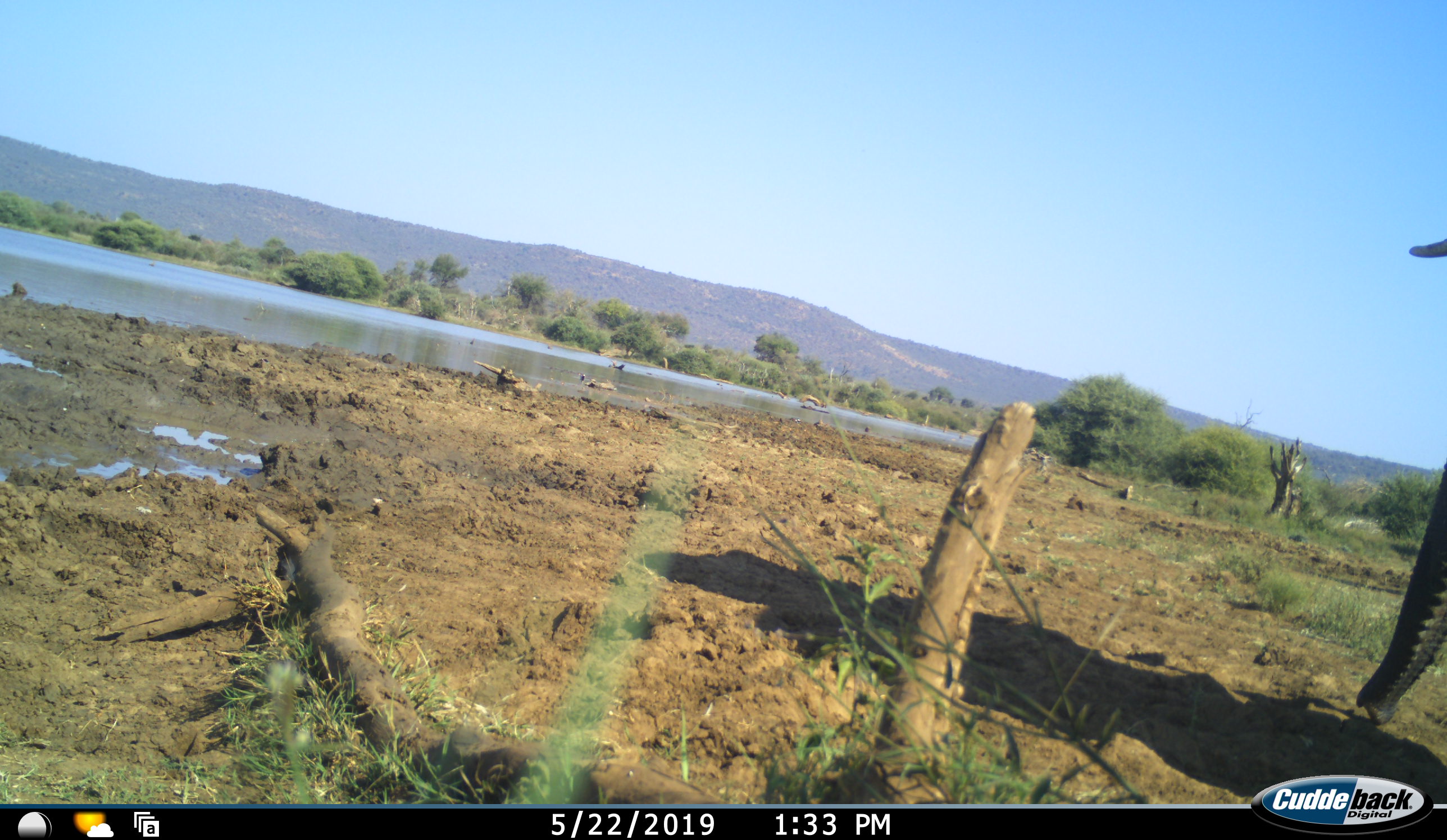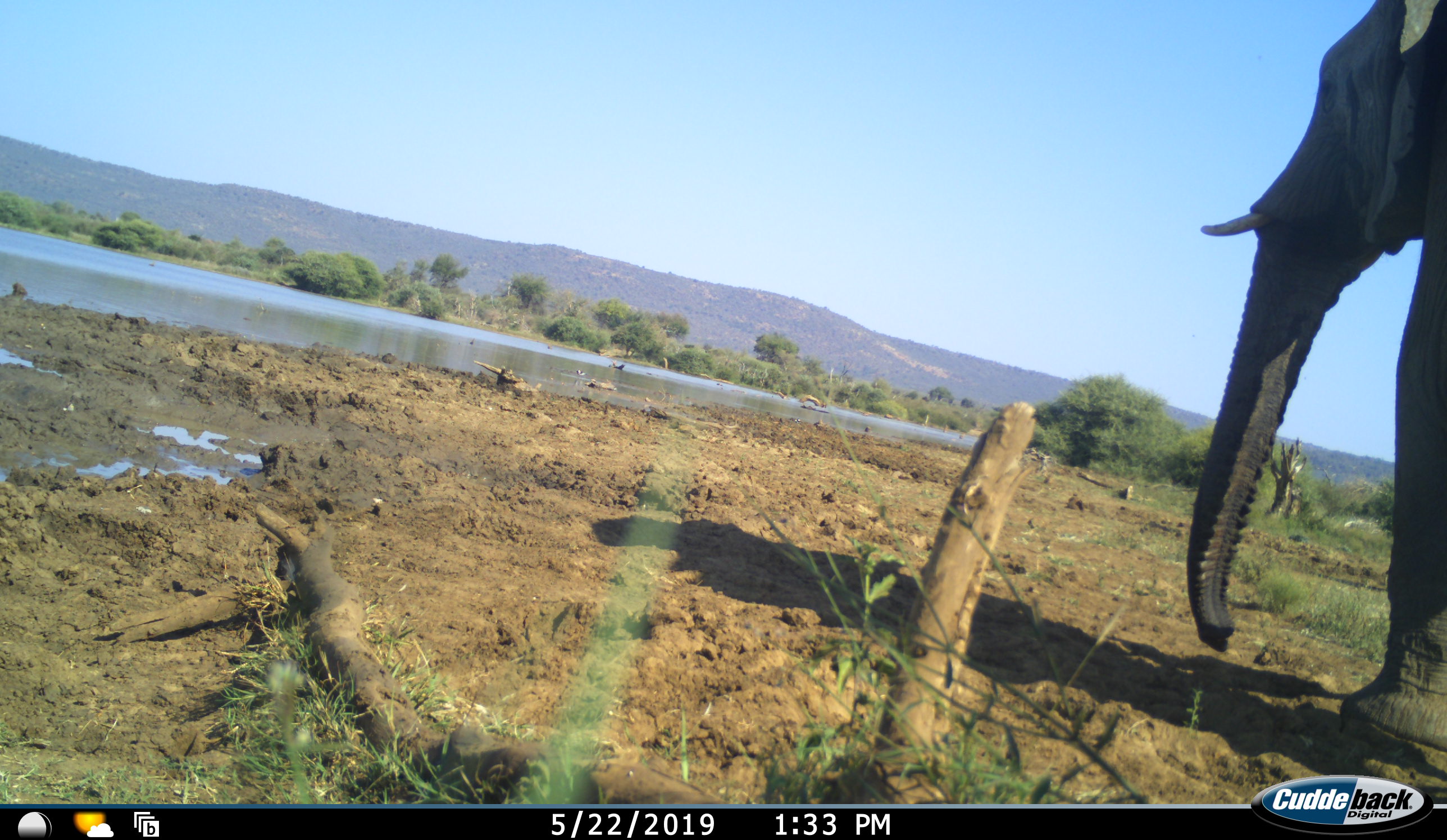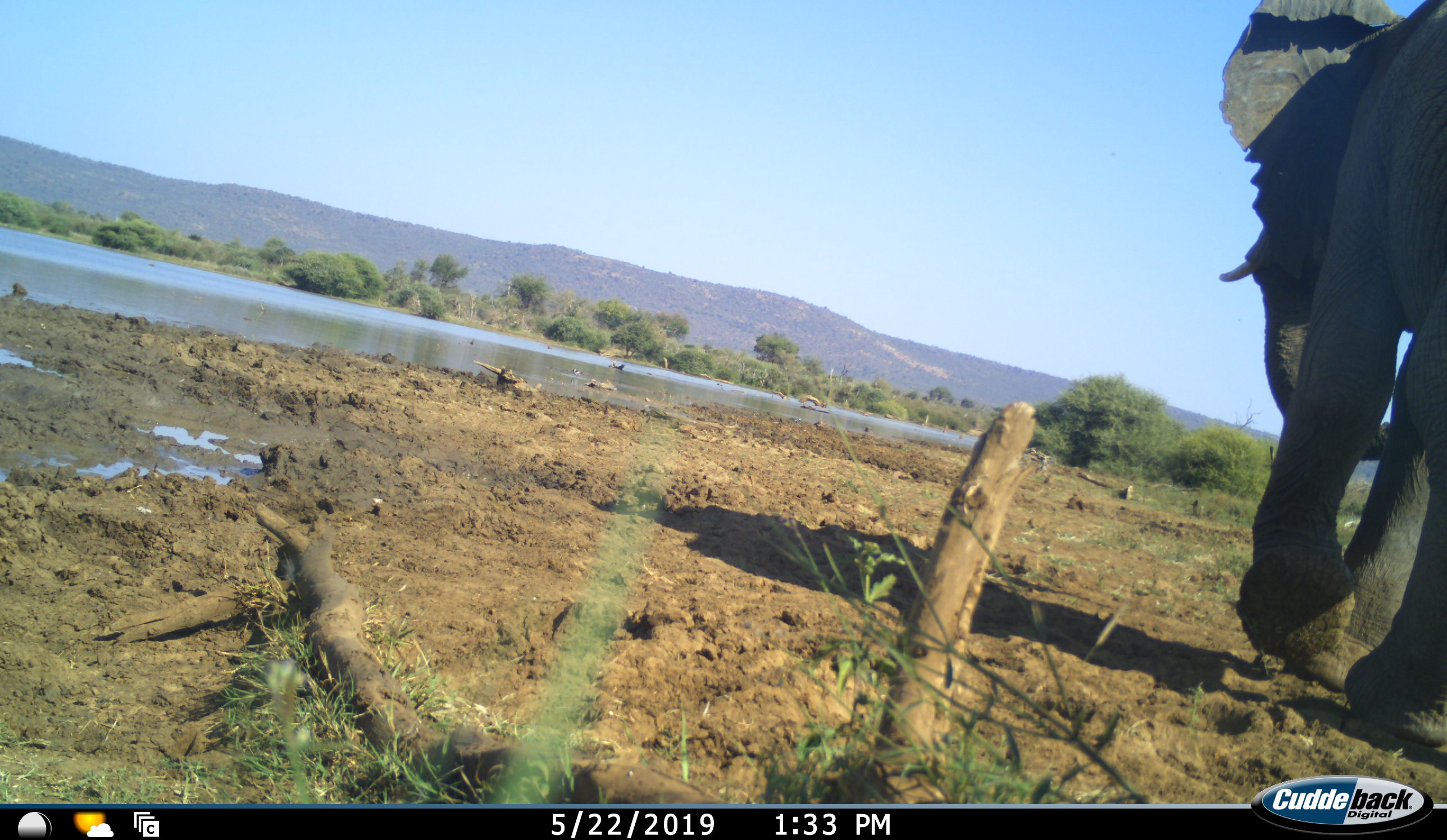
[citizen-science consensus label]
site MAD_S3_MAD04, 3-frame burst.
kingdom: Animalia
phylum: Chordata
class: Mammalia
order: Proboscidea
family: Elephantidae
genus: Loxodonta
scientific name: Loxodonta africana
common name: african bush elephant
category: elephant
Elephant (african bush elephant) (Loxodonta africana), count 1. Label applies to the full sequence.